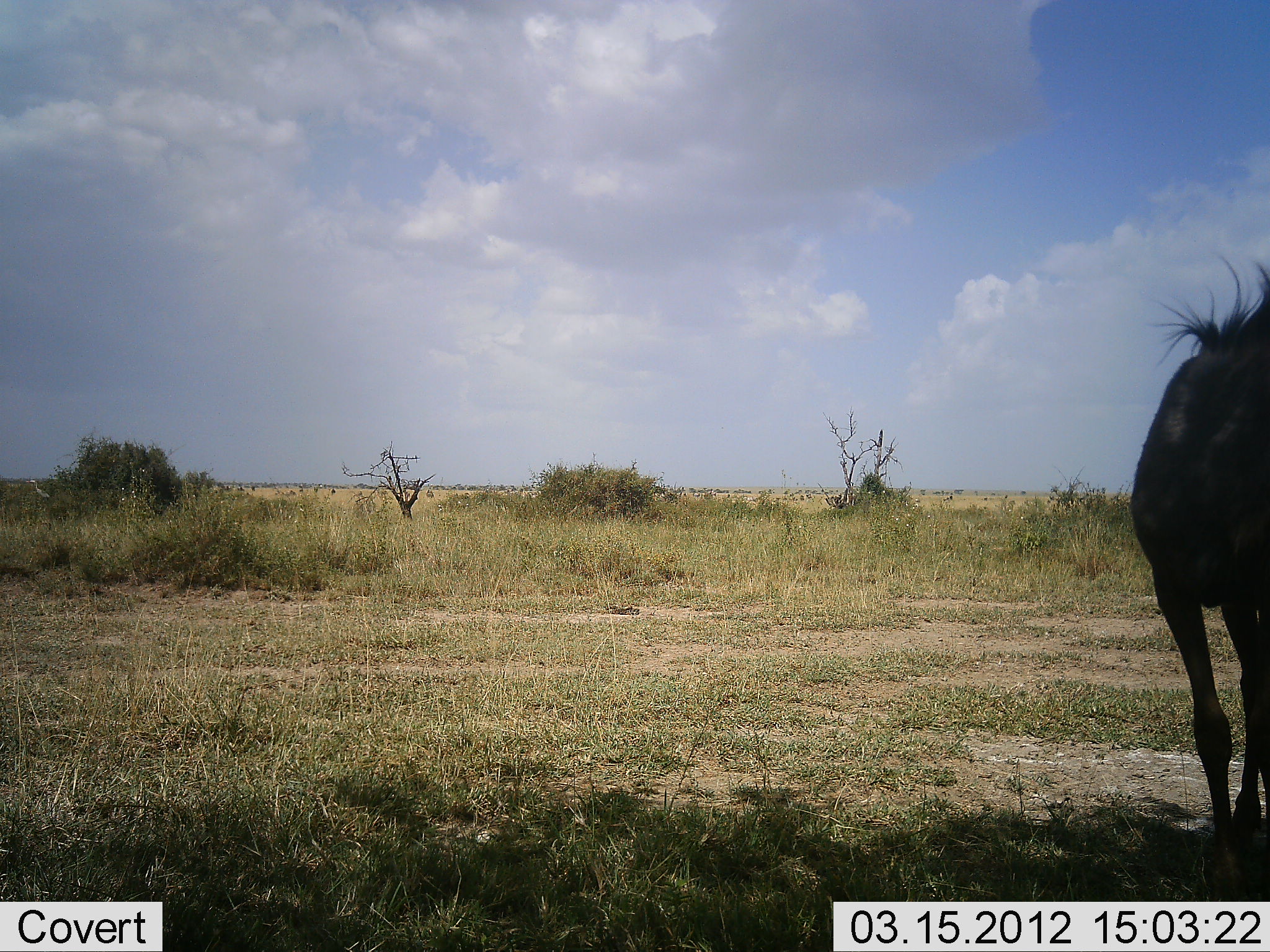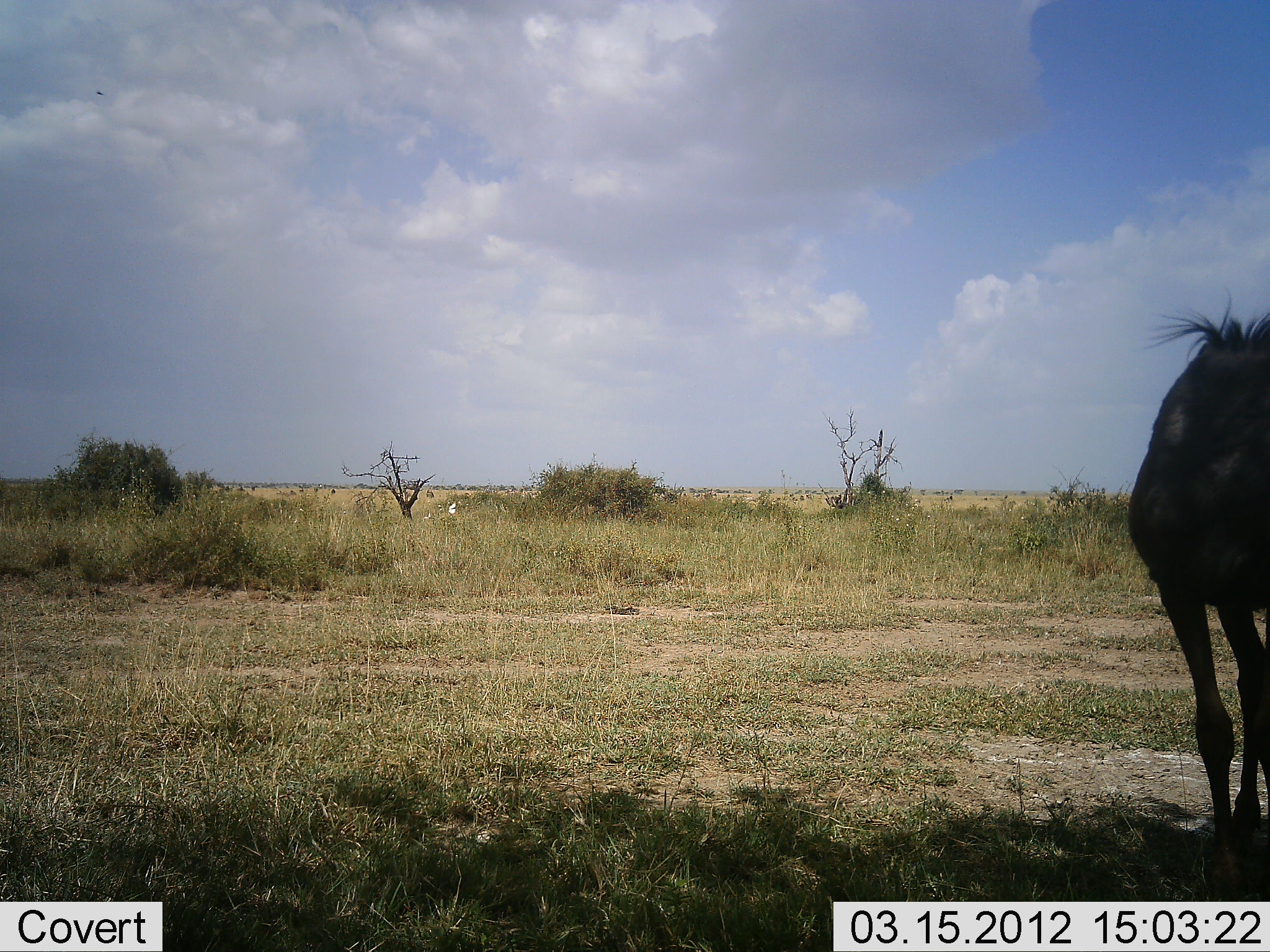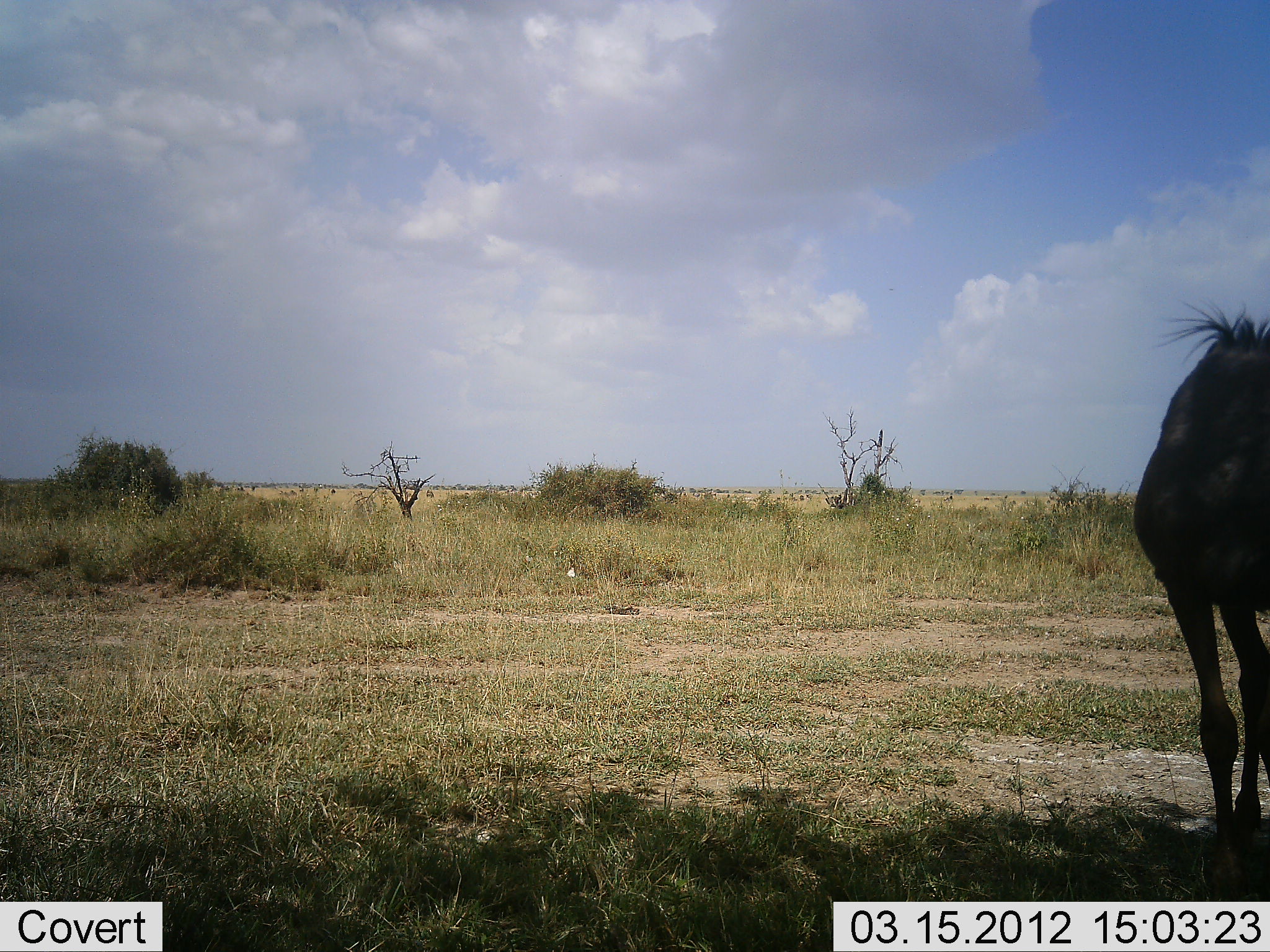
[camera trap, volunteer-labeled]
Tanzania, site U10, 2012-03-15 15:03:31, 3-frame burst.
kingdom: Animalia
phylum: Chordata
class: Mammalia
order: Artiodactyla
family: Bovidae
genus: Connochaetes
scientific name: Connochaetes taurinus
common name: blue wildebeest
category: wildebeest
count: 1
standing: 96%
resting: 0%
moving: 4%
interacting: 0%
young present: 0%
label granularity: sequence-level